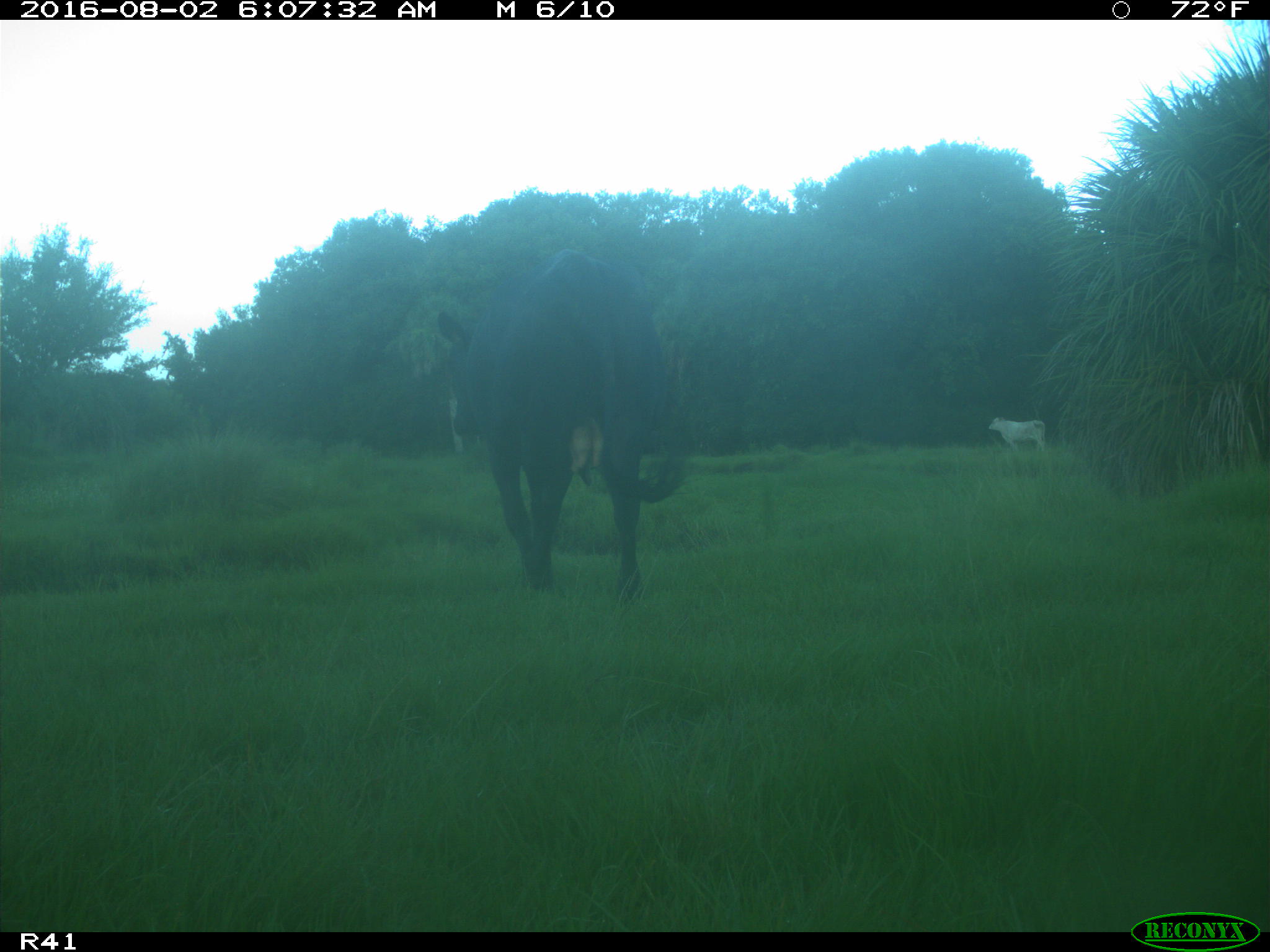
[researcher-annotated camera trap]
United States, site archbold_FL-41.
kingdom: Animalia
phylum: Chordata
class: Mammalia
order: Artiodactyla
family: Bovidae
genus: Bos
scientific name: Bos taurus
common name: domestic cow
Bos taurus (domestic cow).